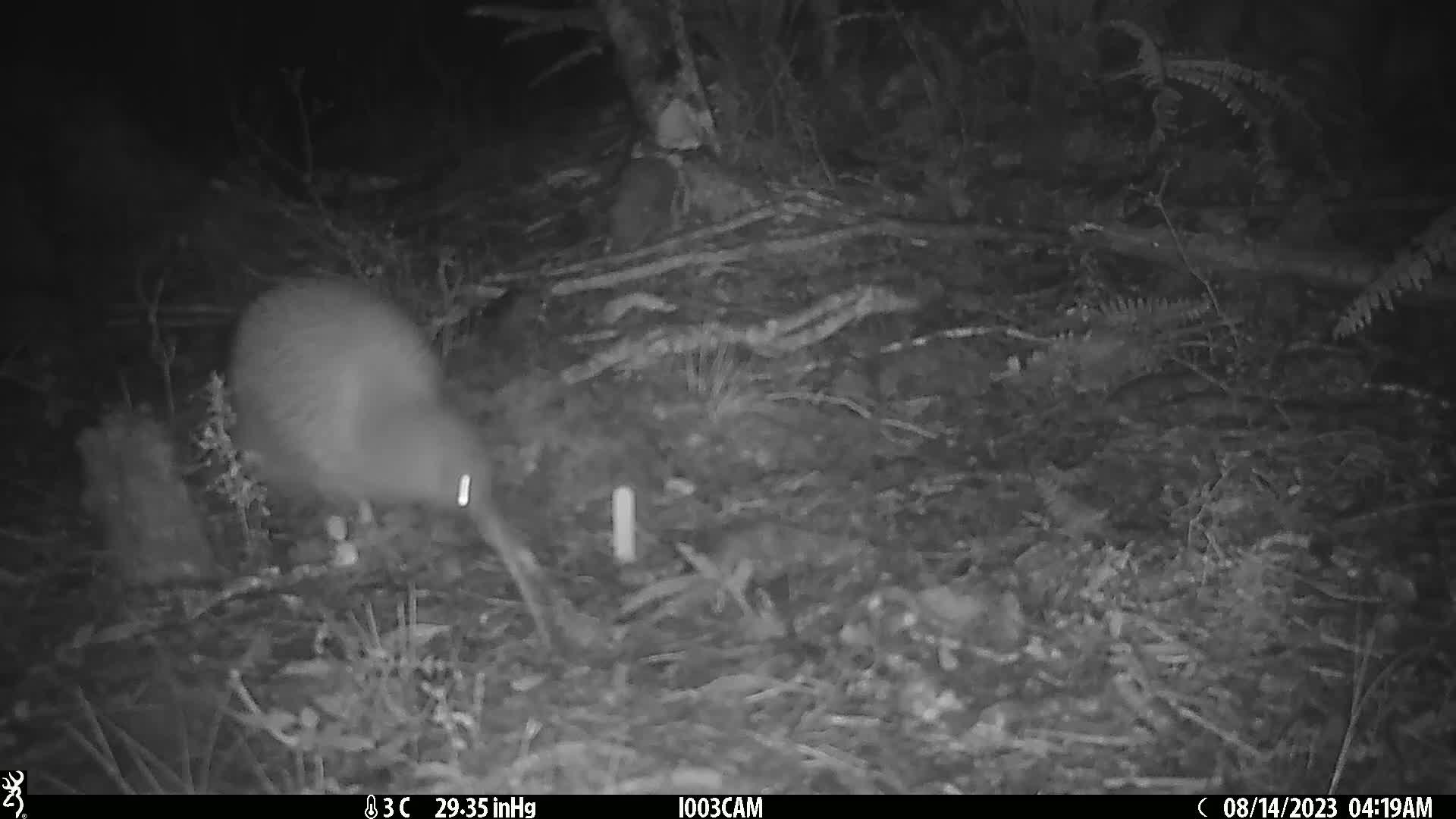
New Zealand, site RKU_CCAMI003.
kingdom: Animalia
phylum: Chordata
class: Aves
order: Apterygiformes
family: Apterygidae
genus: Apteryx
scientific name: Apteryx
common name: kiwi